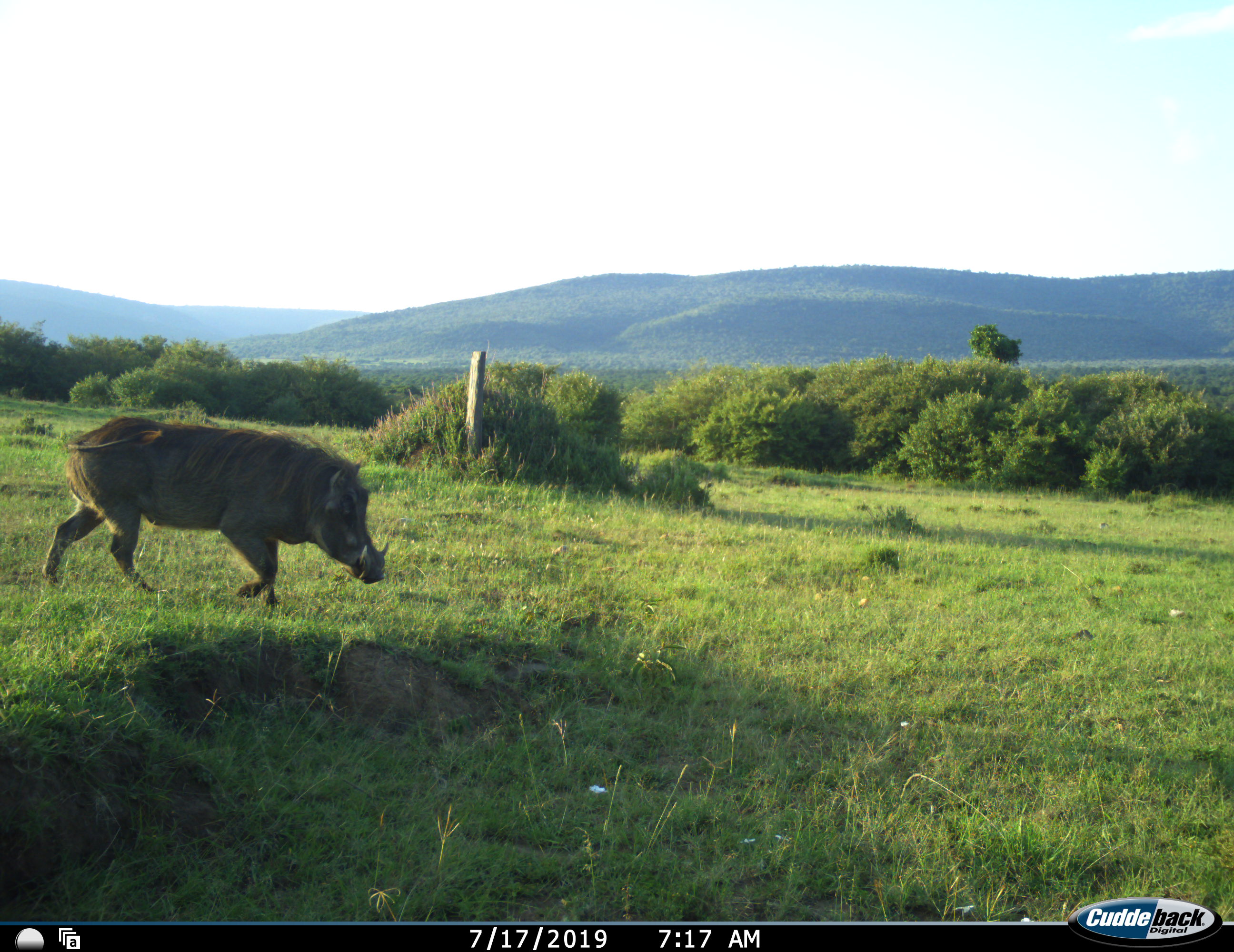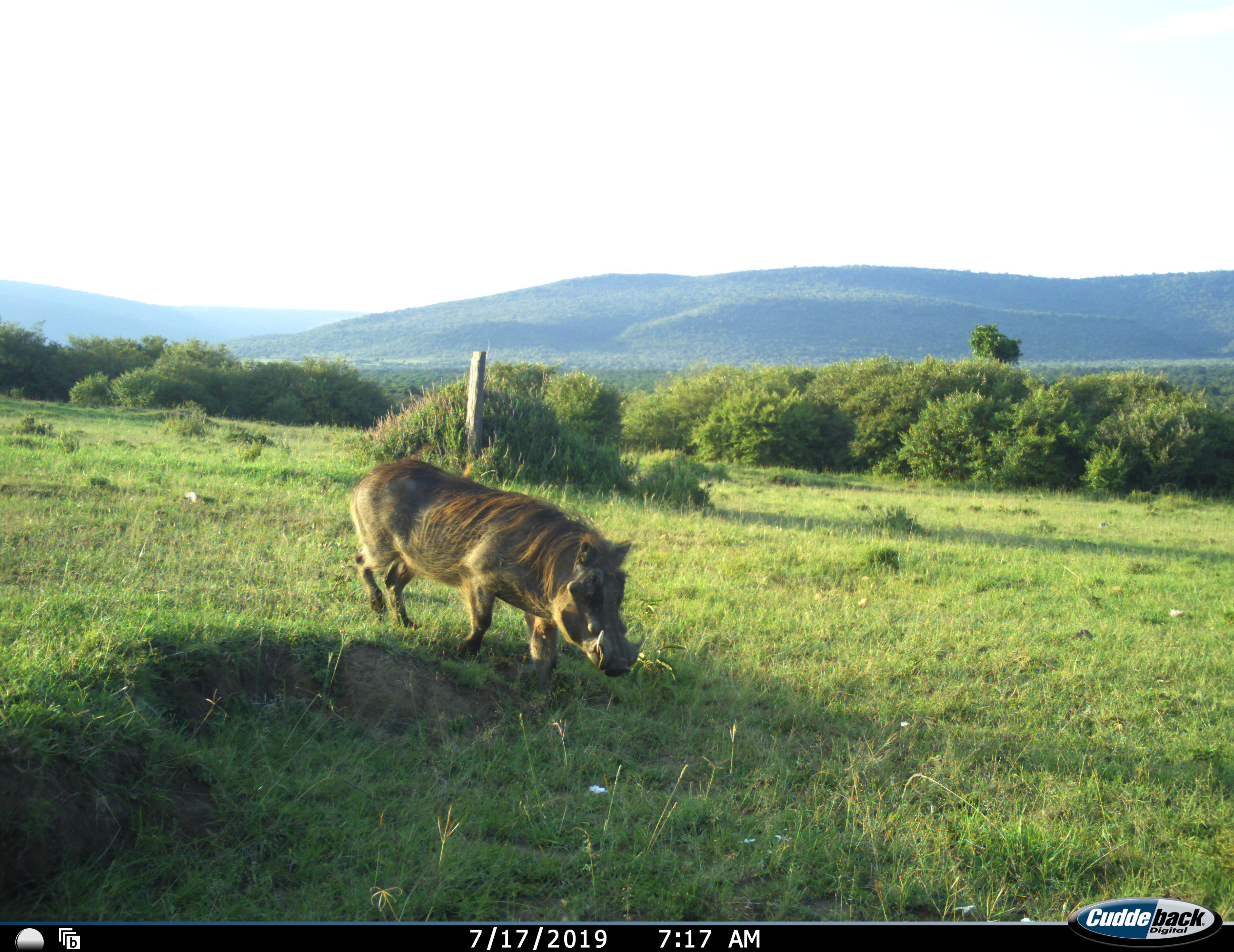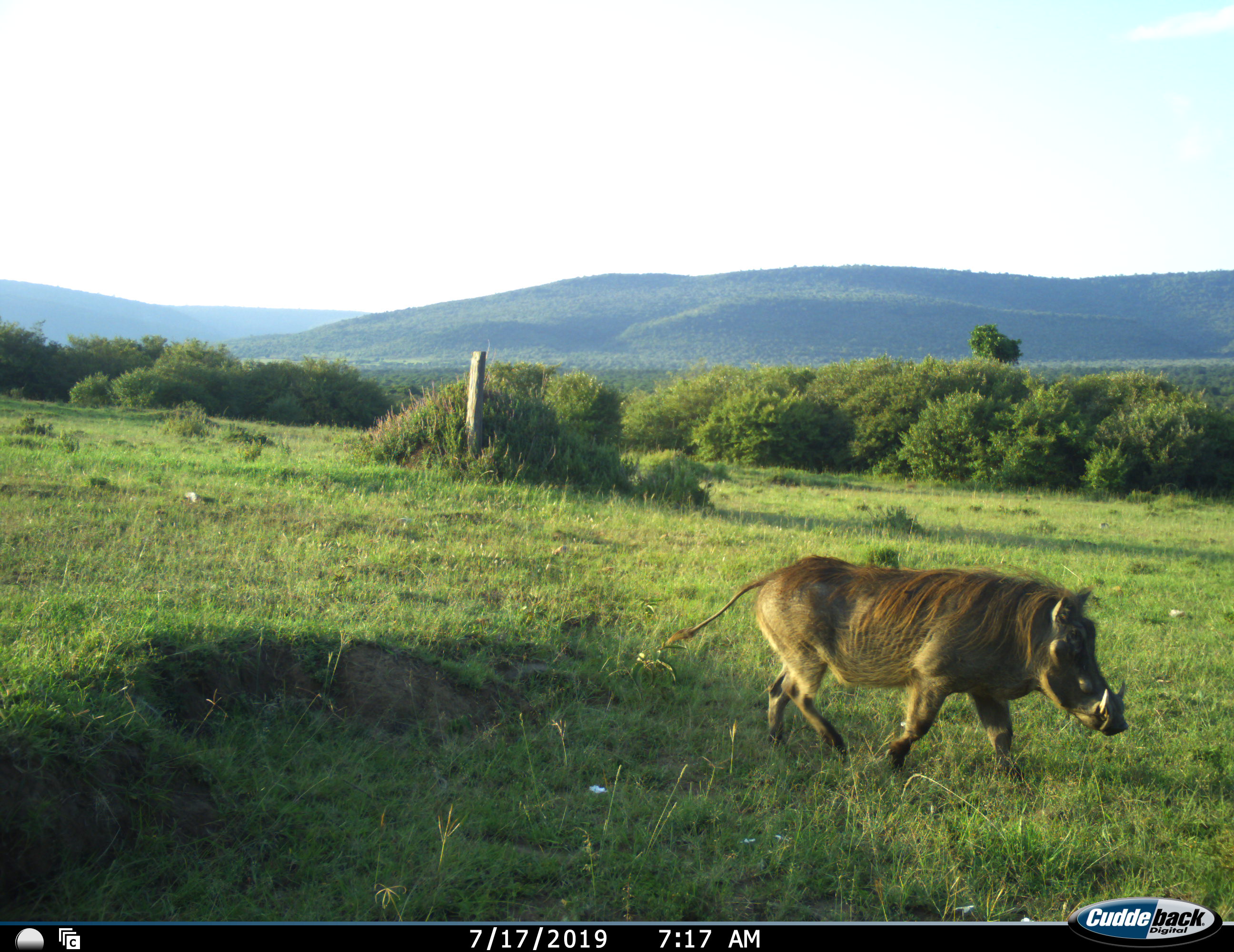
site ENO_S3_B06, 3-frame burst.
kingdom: Animalia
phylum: Chordata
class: Mammalia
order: Artiodactyla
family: Suidae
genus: Phacochoerus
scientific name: Phacochoerus africanus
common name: warthog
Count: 1.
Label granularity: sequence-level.